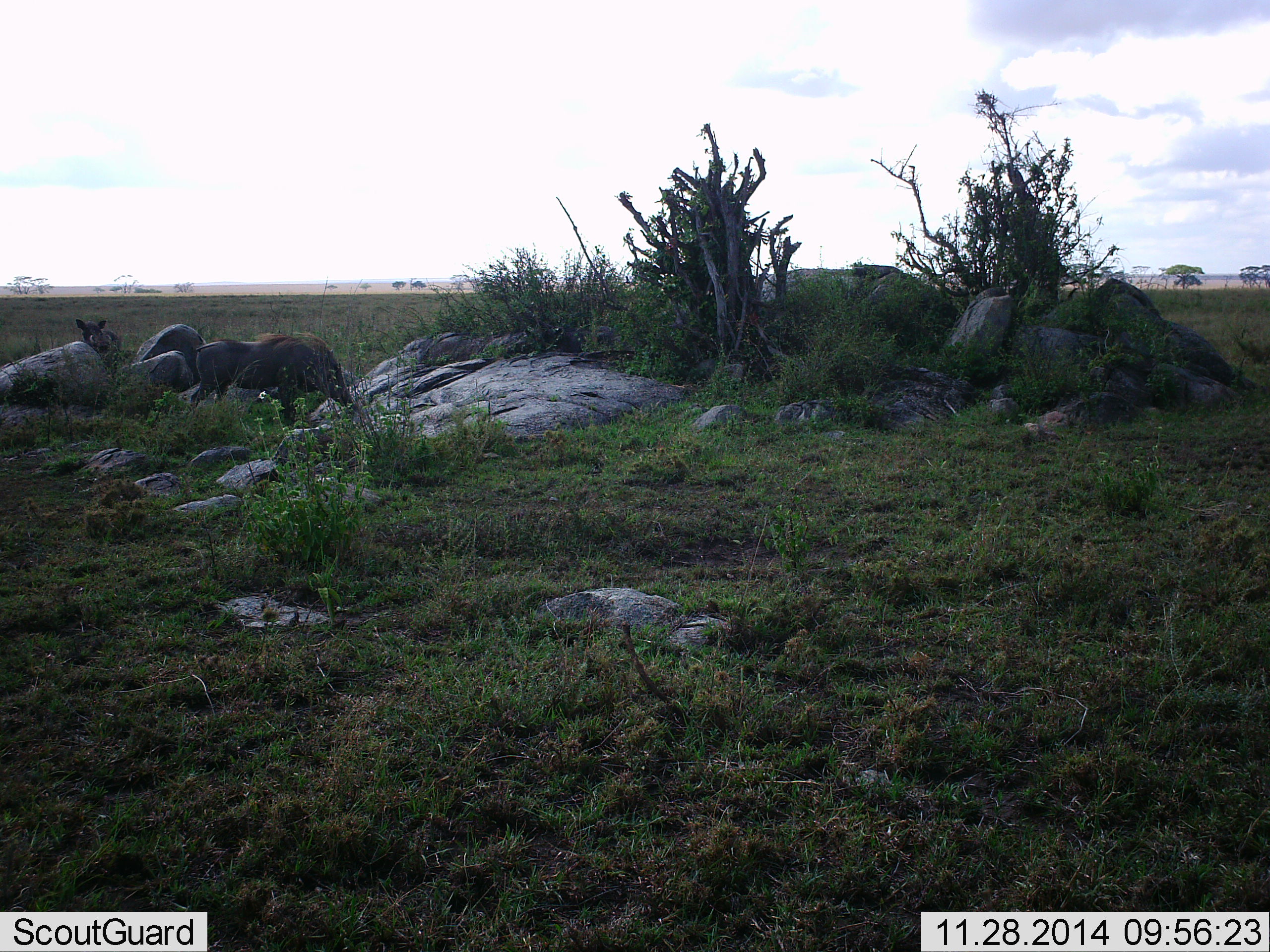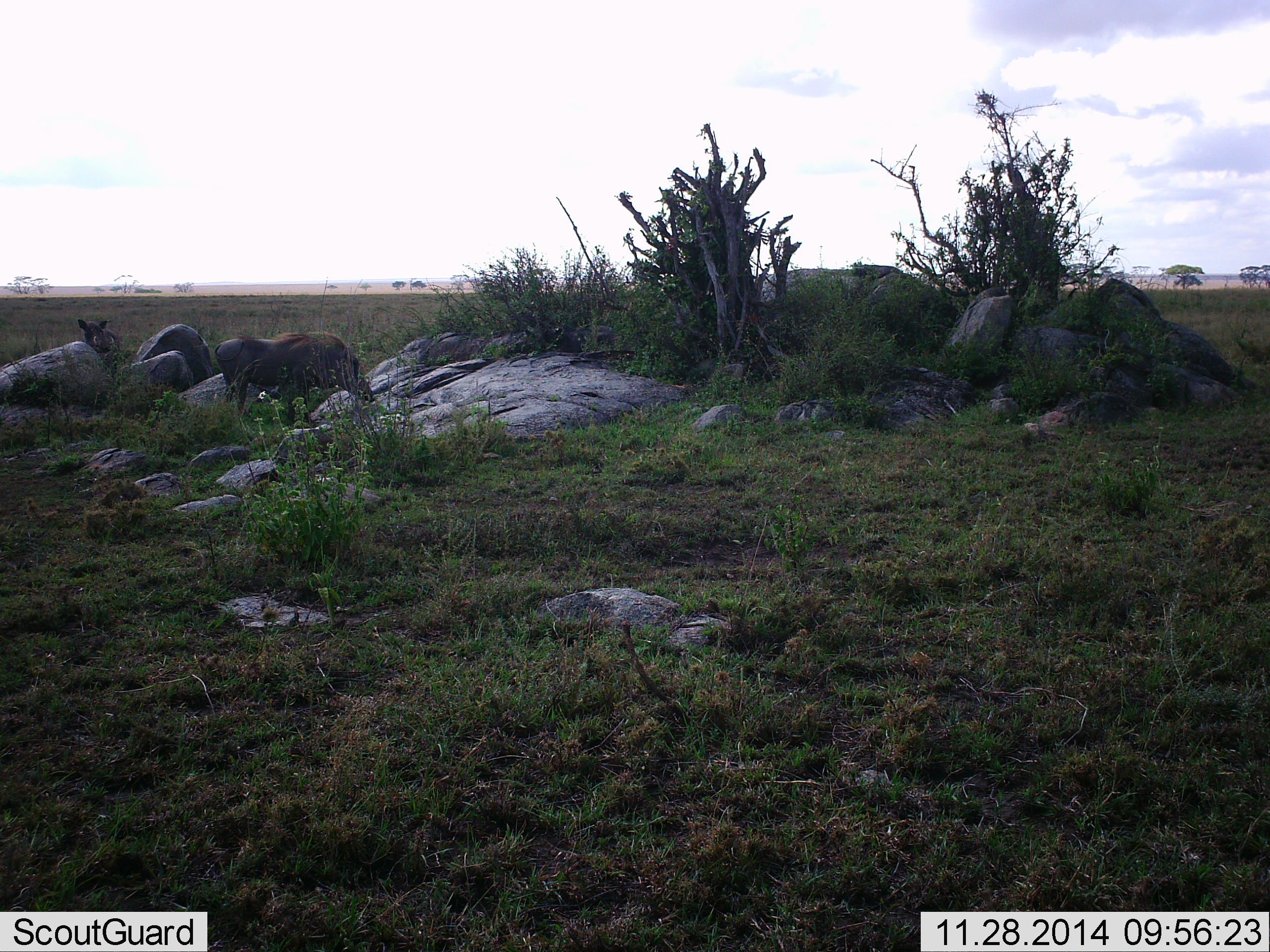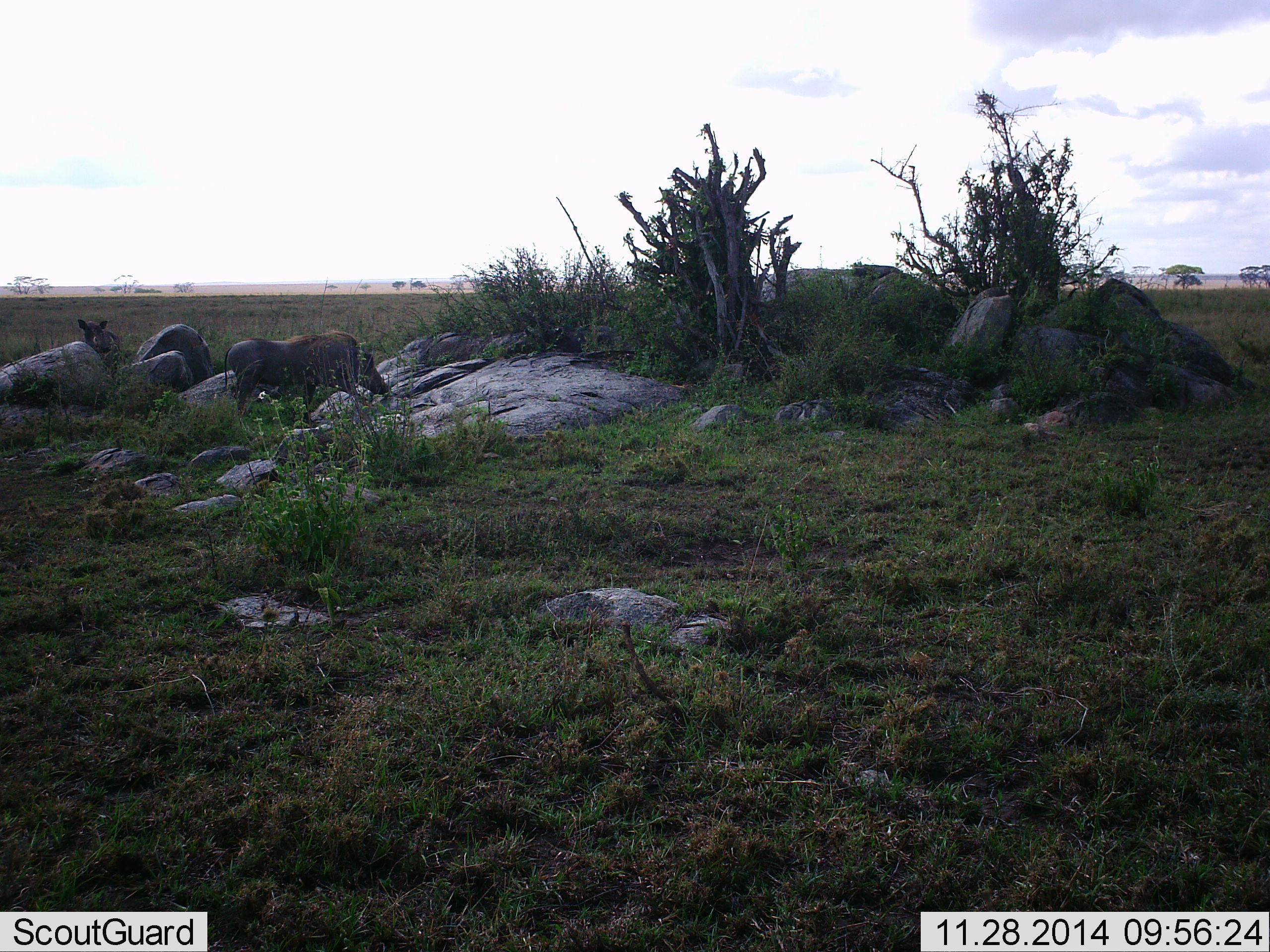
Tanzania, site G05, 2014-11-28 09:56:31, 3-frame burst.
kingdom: Animalia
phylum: Chordata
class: Mammalia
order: Artiodactyla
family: Suidae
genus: Phacochoerus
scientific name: Phacochoerus africanus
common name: warthog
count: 2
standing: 70%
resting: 0%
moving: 60%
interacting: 0%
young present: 0%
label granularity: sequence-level